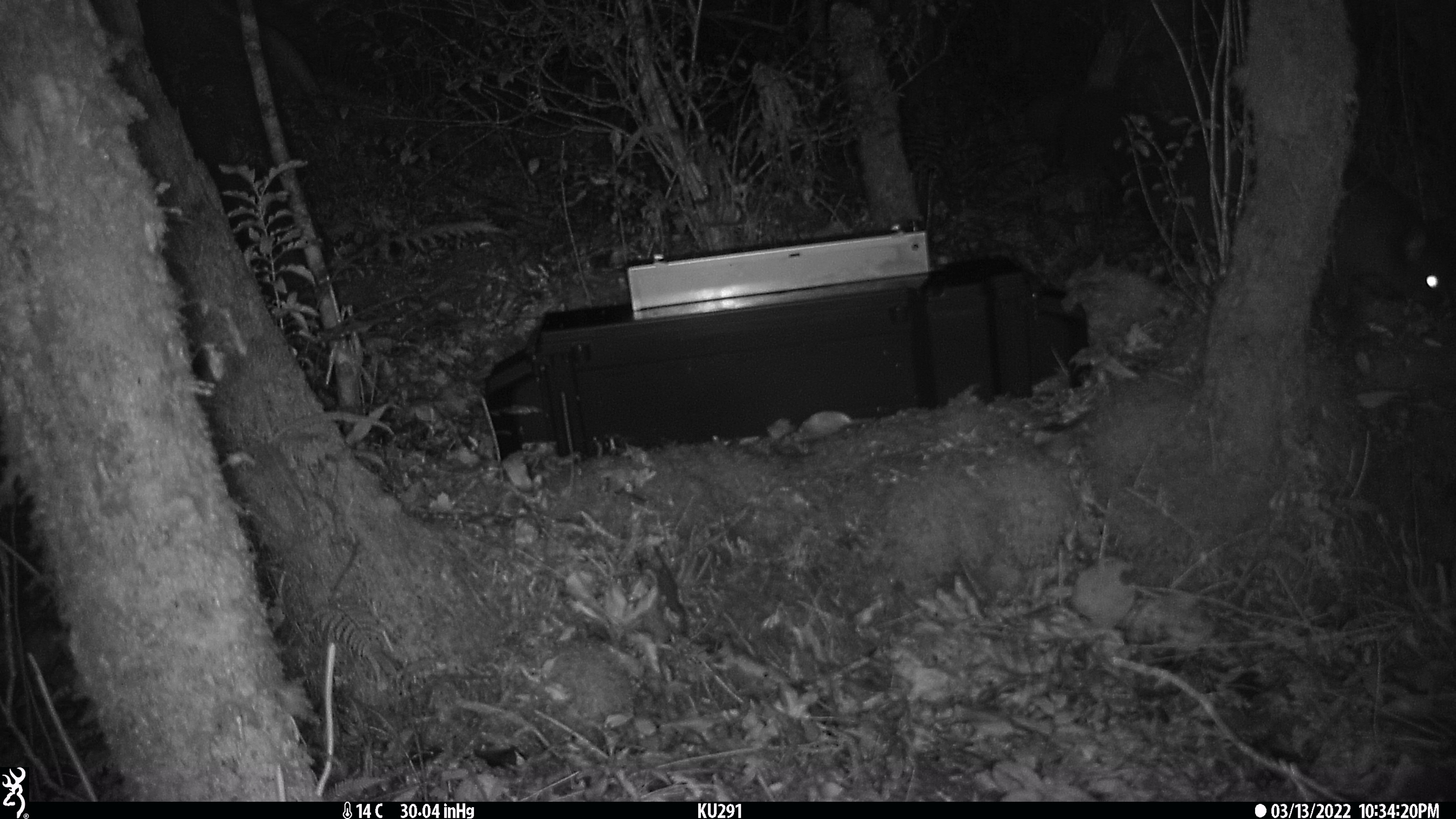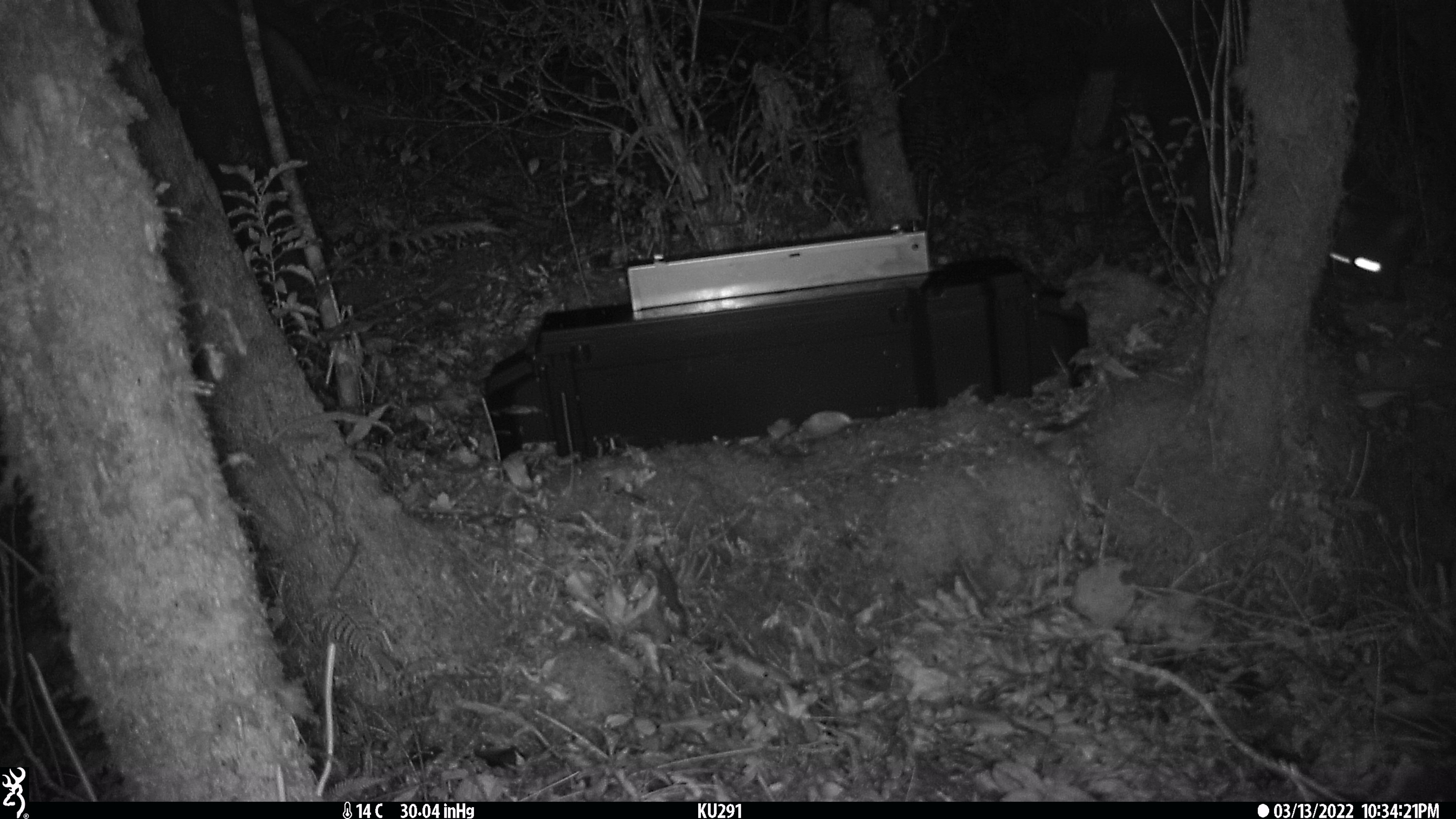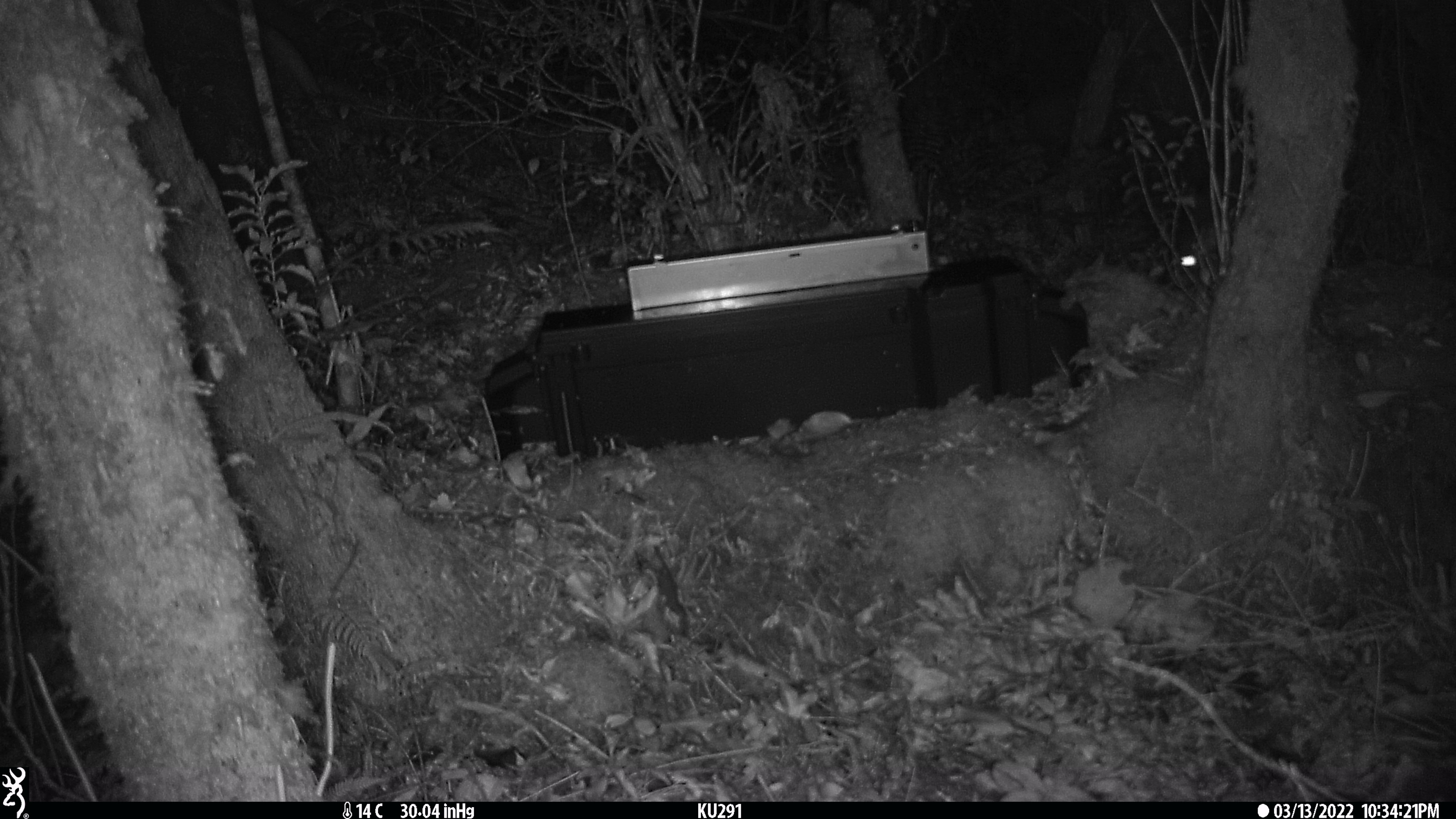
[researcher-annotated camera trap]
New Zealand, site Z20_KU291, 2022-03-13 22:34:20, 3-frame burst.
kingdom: Animalia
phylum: Chordata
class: Mammalia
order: Diprotodontia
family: Phalangeridae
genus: Trichosurus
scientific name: Trichosurus vulpecula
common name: common brushtail possum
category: possum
Possum (common brushtail possum) (Trichosurus vulpecula).